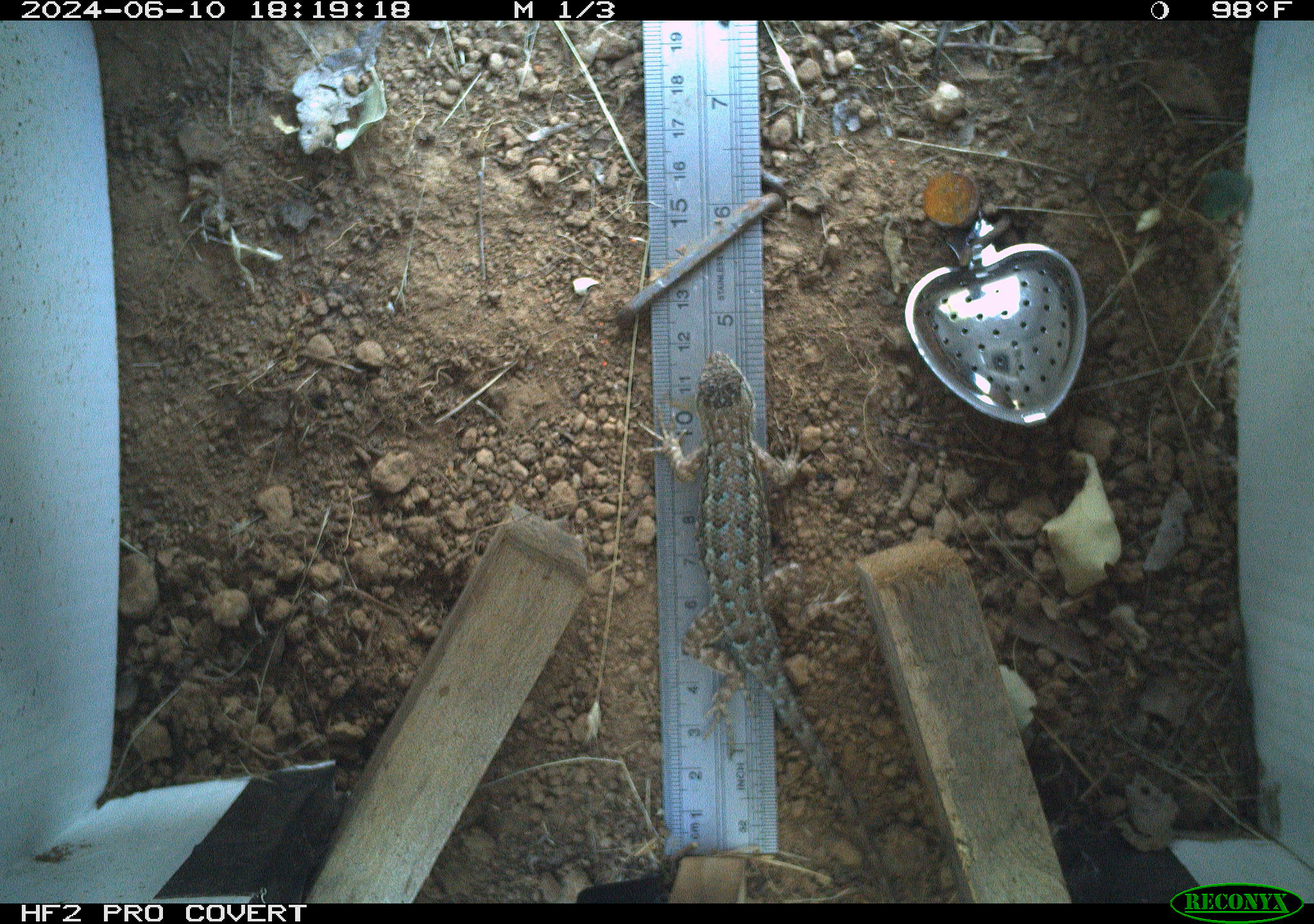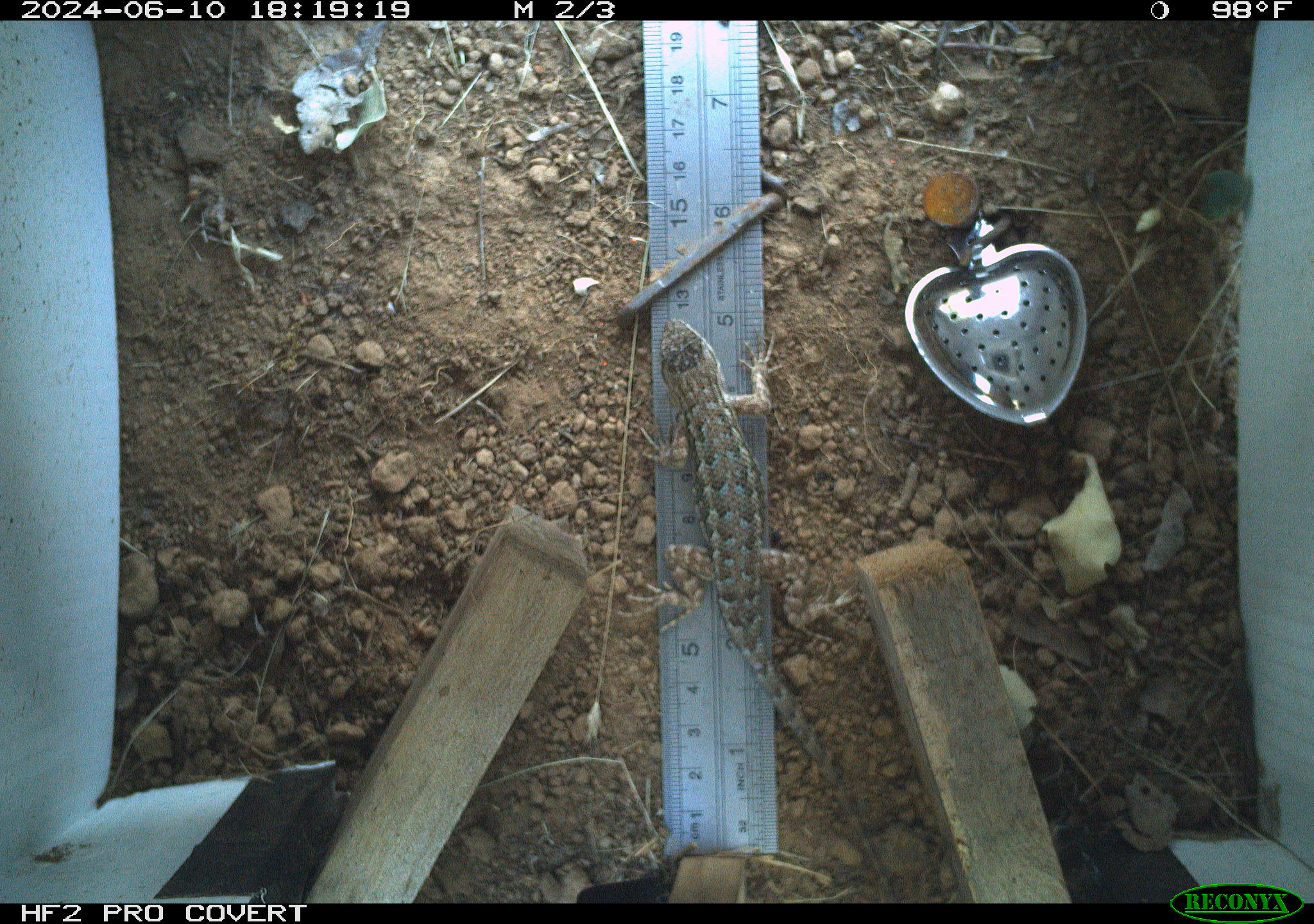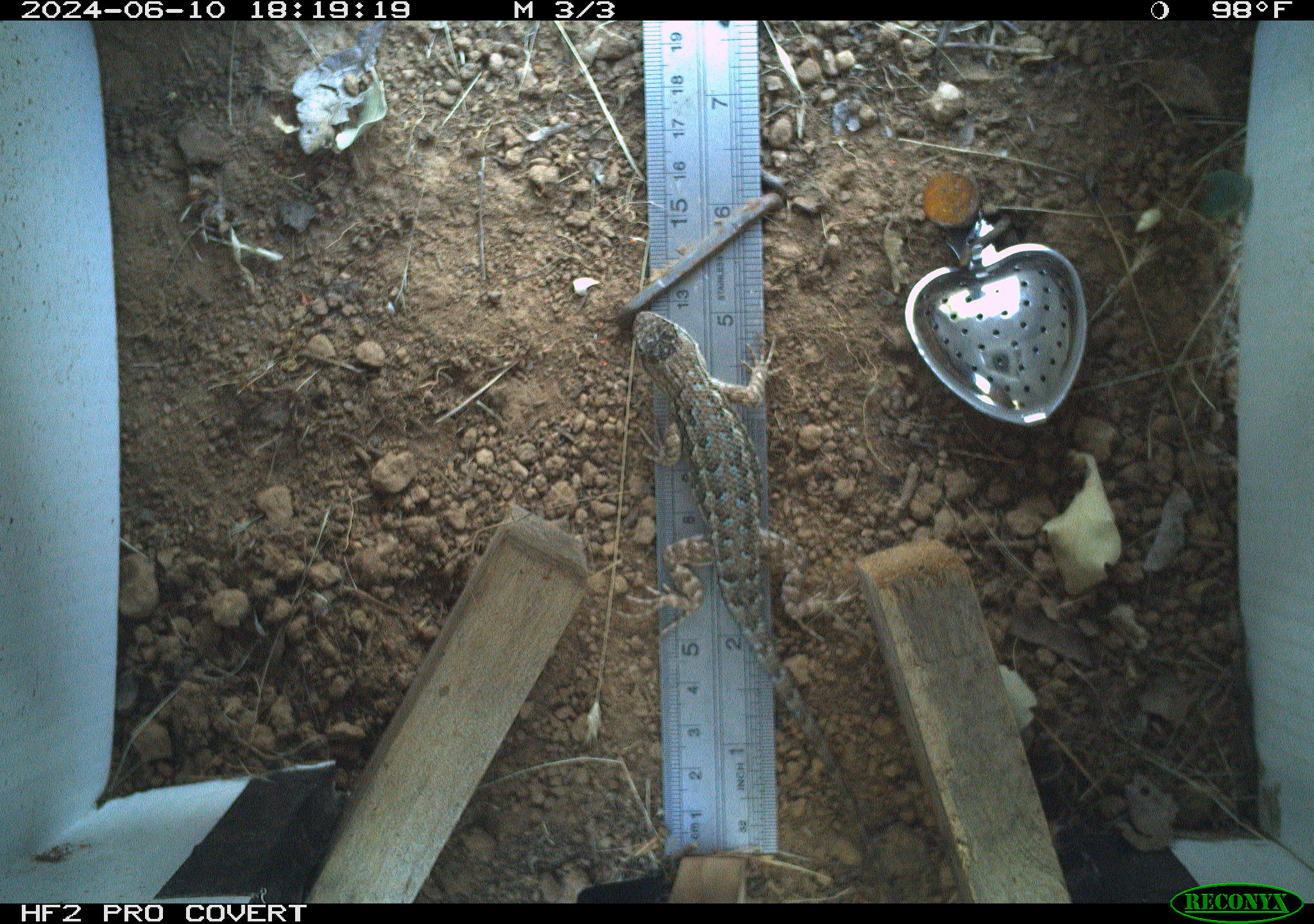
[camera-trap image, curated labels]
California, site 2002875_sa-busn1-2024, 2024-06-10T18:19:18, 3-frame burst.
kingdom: Animalia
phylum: Chordata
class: Reptilia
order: Squamata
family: Phrynosomatidae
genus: Sceloporus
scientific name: Sceloporus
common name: spiny lizards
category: sceloporus species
Sceloporus species (spiny lizards) (Sceloporus).